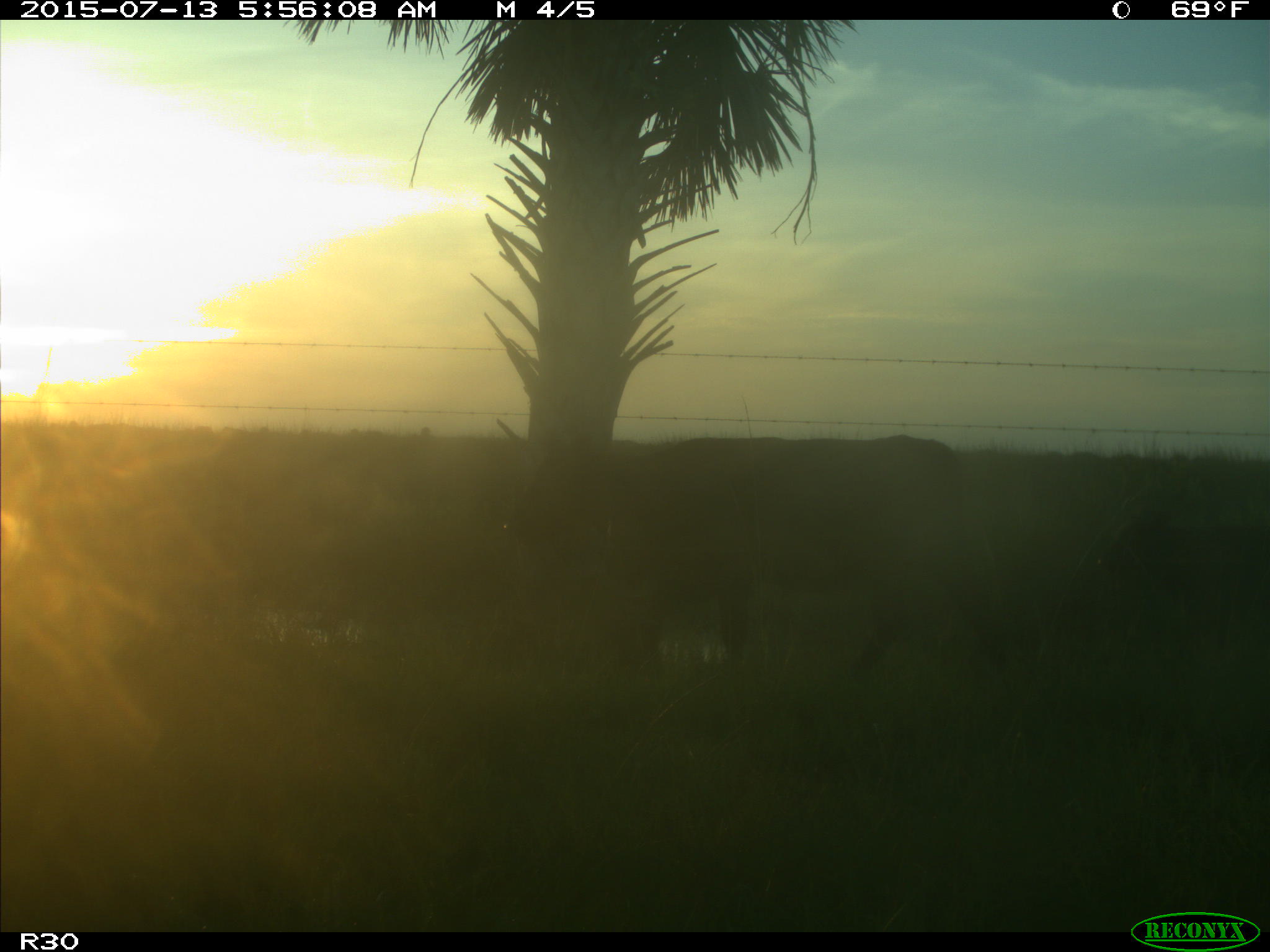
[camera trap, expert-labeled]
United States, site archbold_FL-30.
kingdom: Animalia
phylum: Chordata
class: Mammalia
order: Artiodactyla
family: Bovidae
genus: Bos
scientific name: Bos taurus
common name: domestic cow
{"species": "Bos taurus (domestic cow)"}